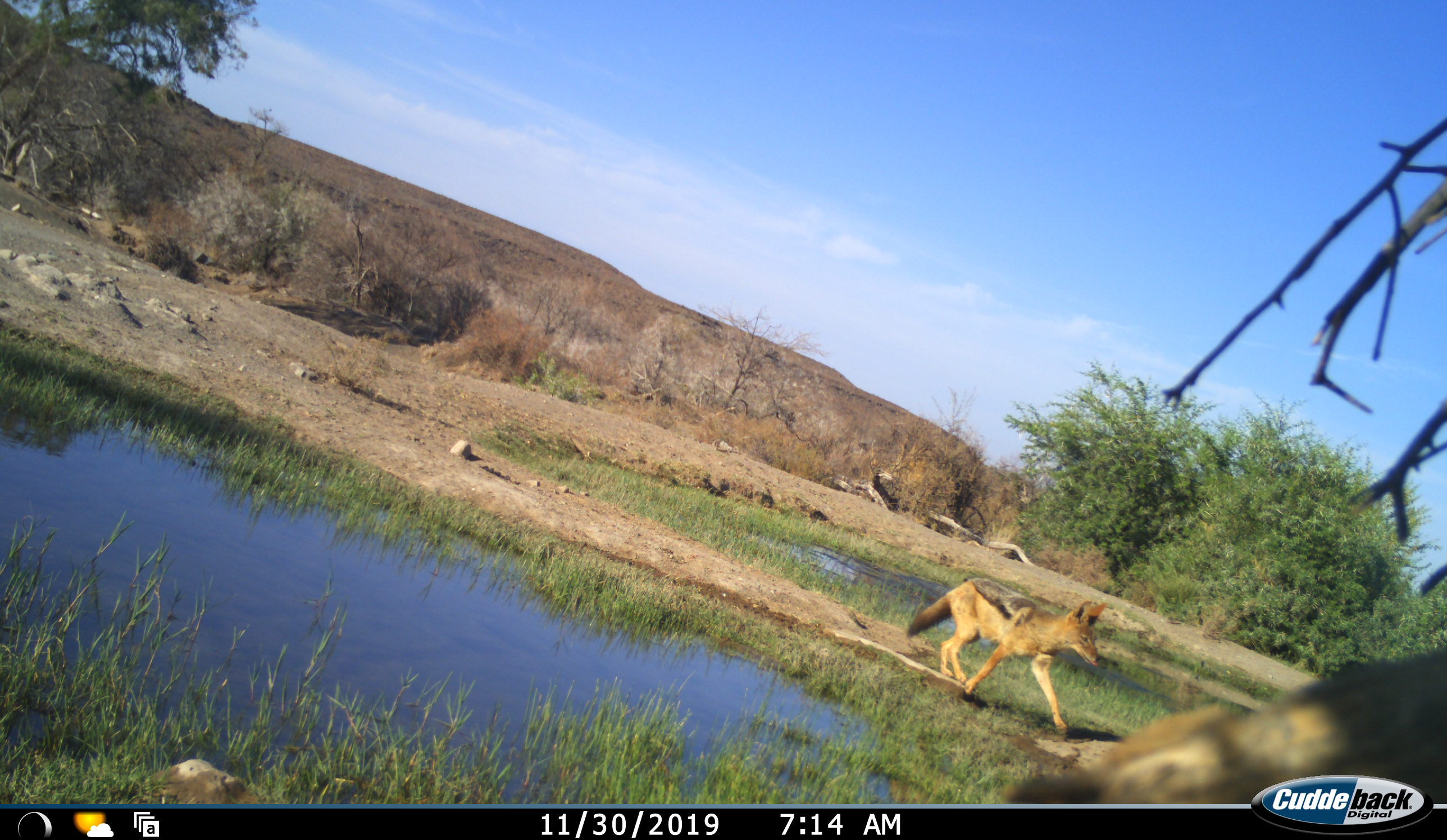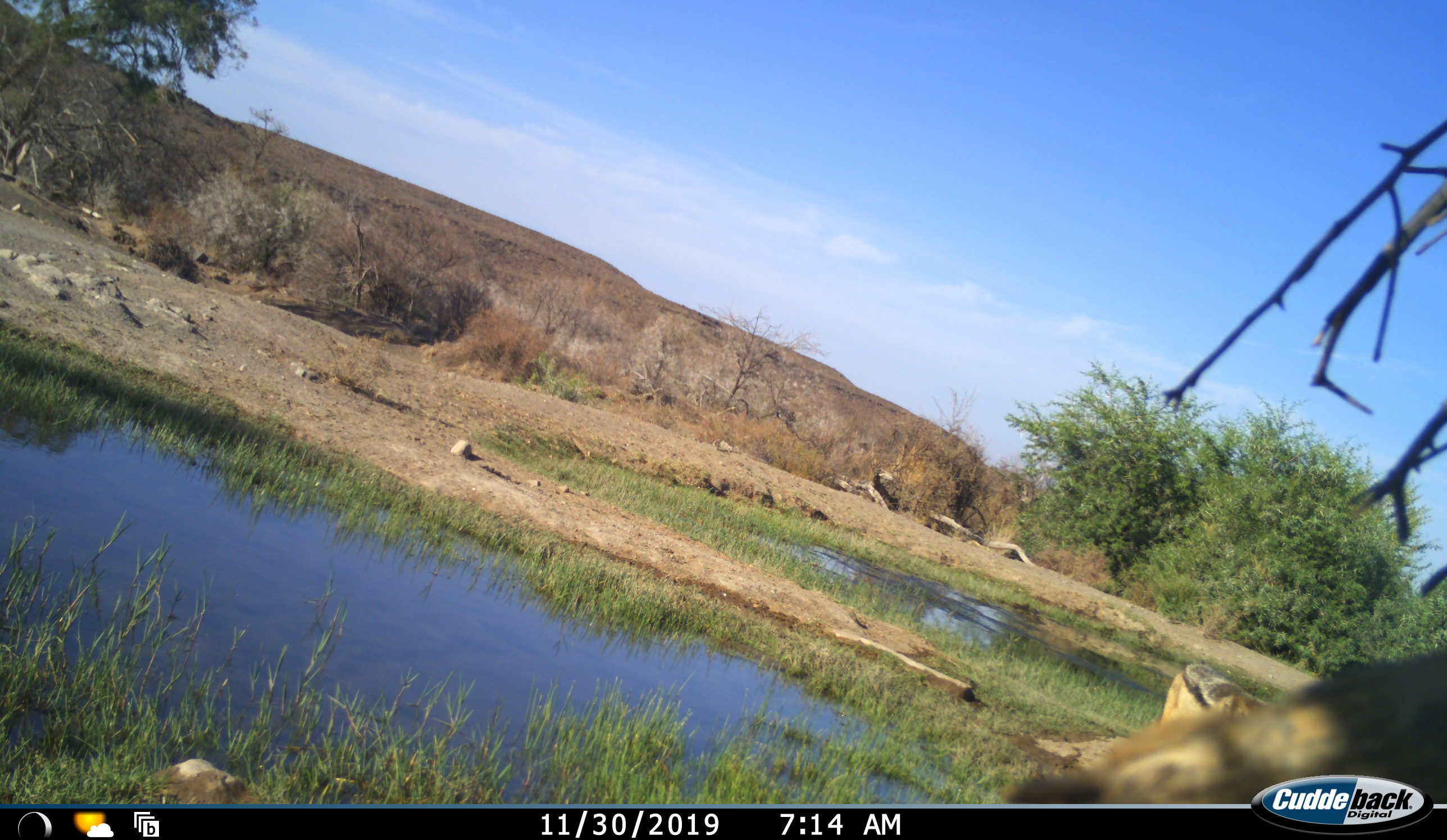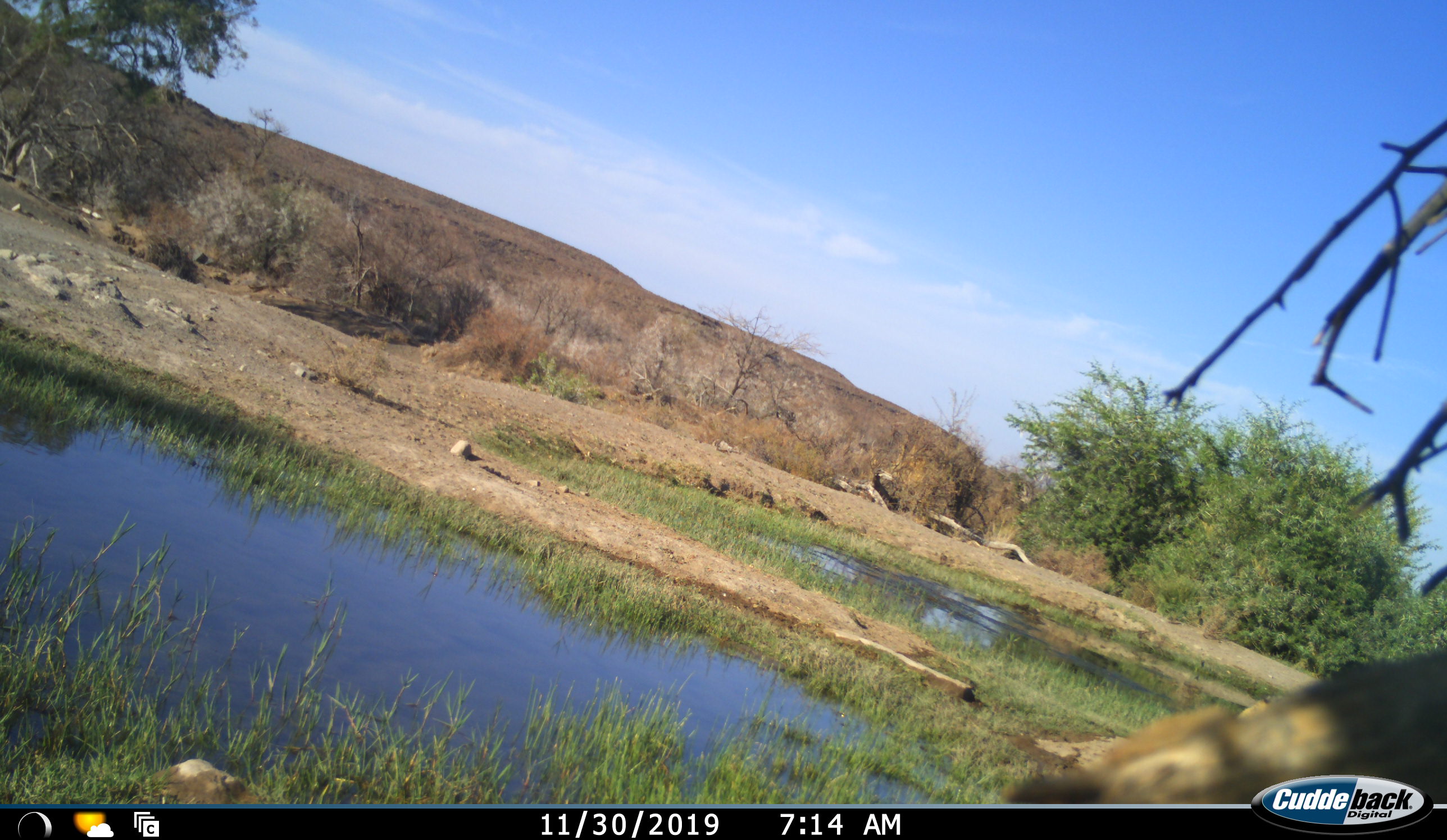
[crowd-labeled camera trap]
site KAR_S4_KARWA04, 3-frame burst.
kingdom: Animalia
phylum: Chordata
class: Mammalia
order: Carnivora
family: Canidae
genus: Lupulella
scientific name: Lupulella mesomelas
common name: black-backed jackal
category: jackalblackbacked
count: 1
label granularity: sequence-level